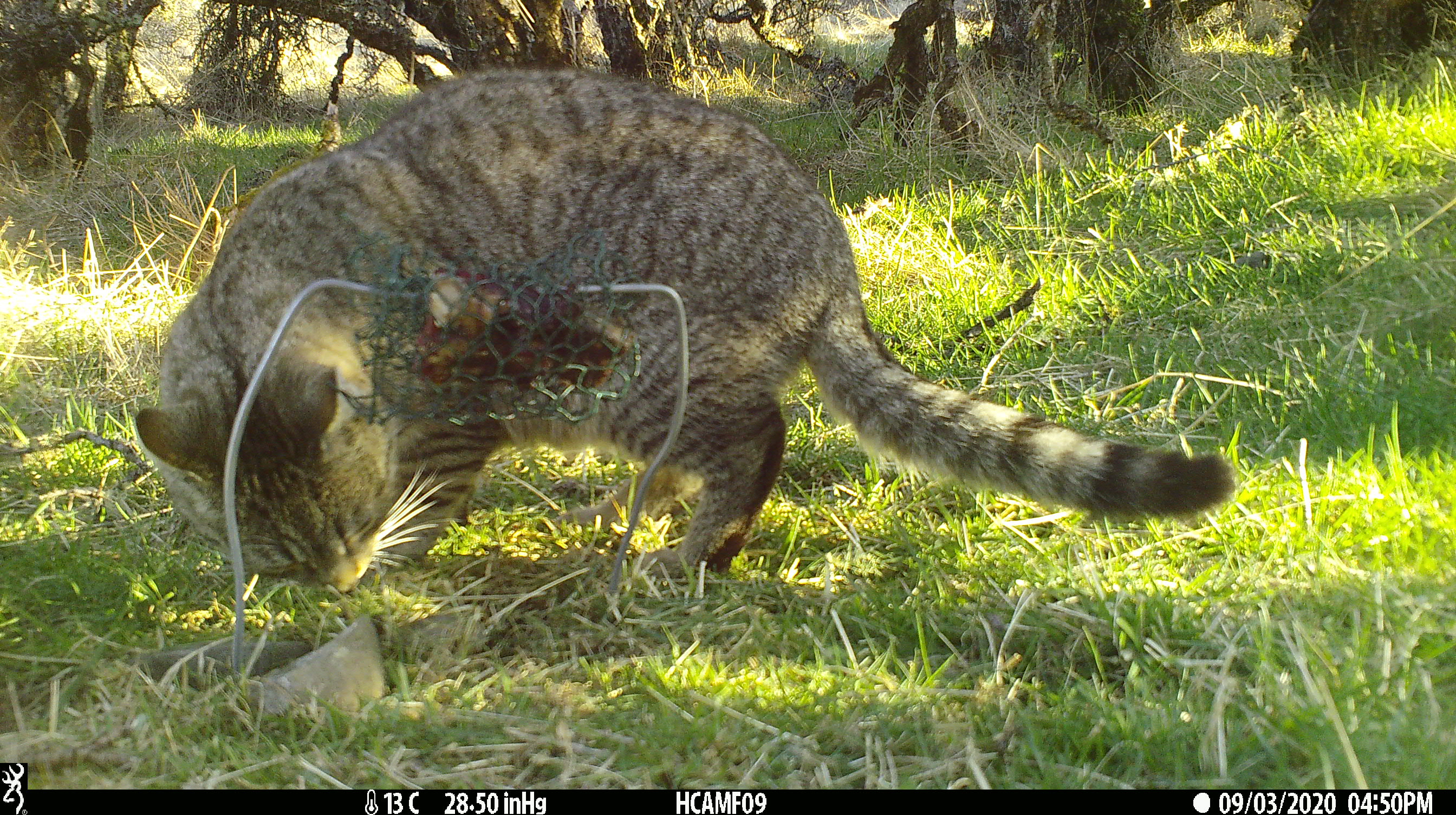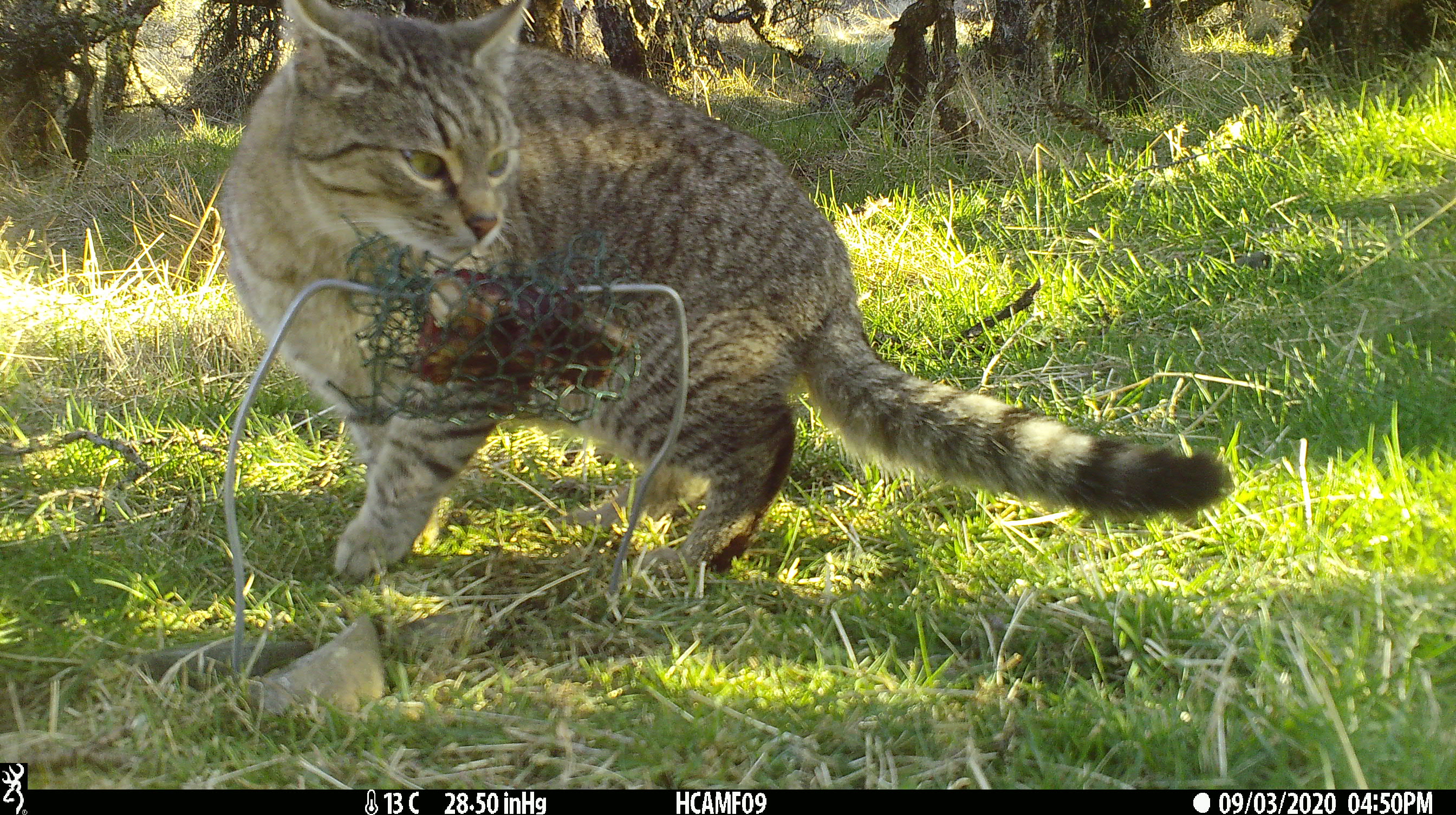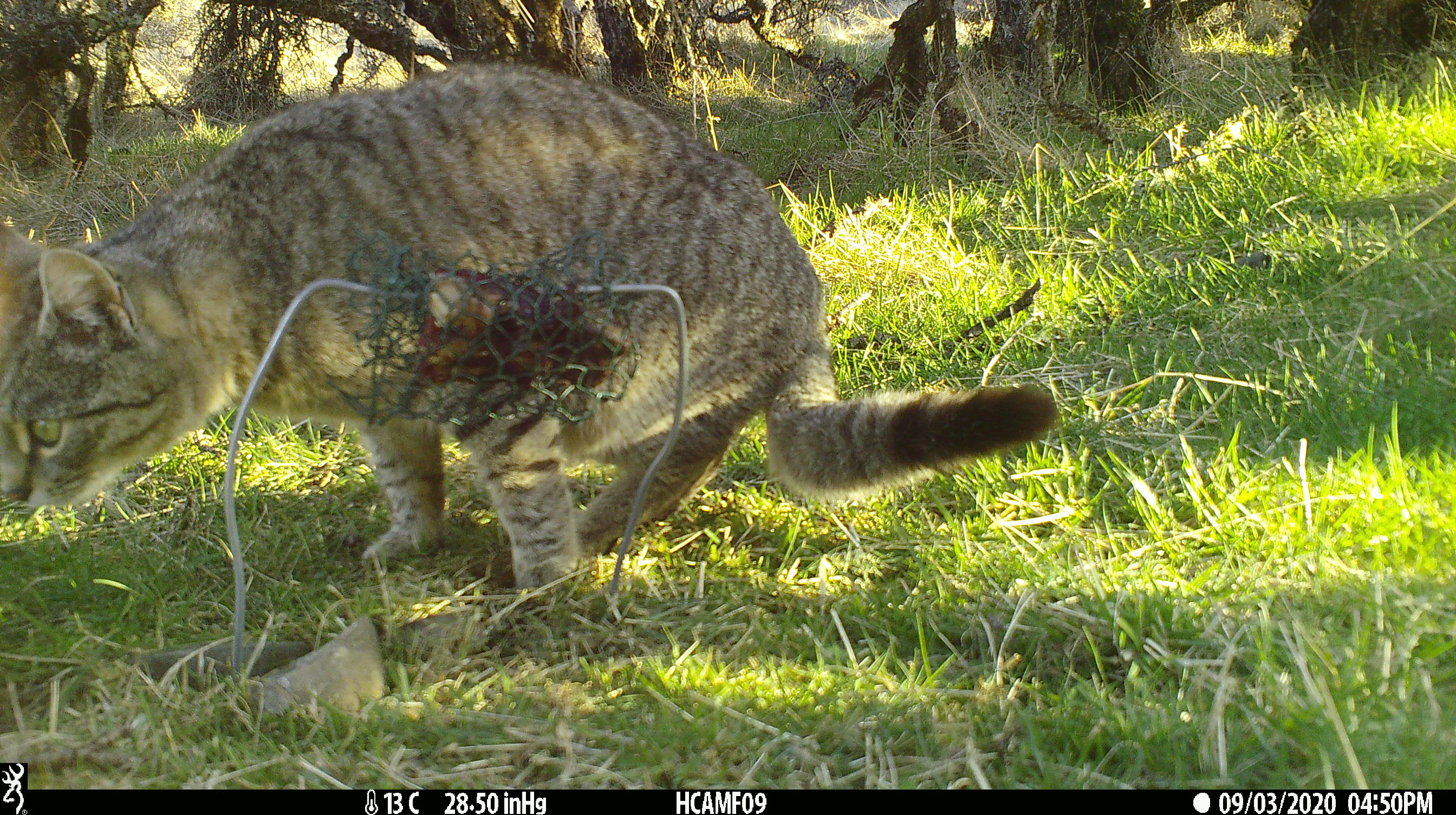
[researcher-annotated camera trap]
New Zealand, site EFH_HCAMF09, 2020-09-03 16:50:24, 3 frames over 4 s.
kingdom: Animalia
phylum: Chordata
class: Mammalia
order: Carnivora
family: Felidae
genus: Felis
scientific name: Felis catus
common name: domestic cat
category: cat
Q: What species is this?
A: Cat (domestic cat) (Felis catus).